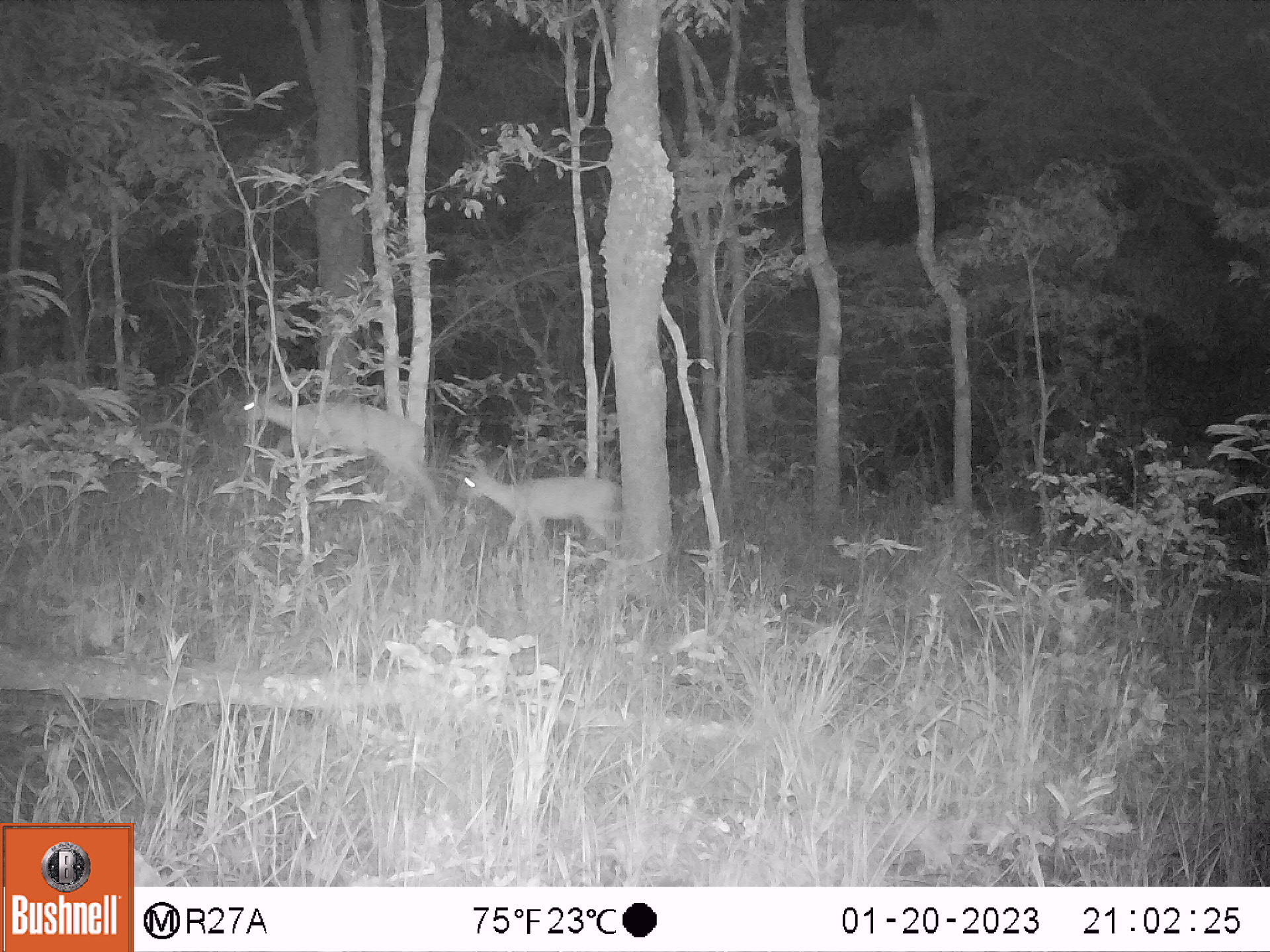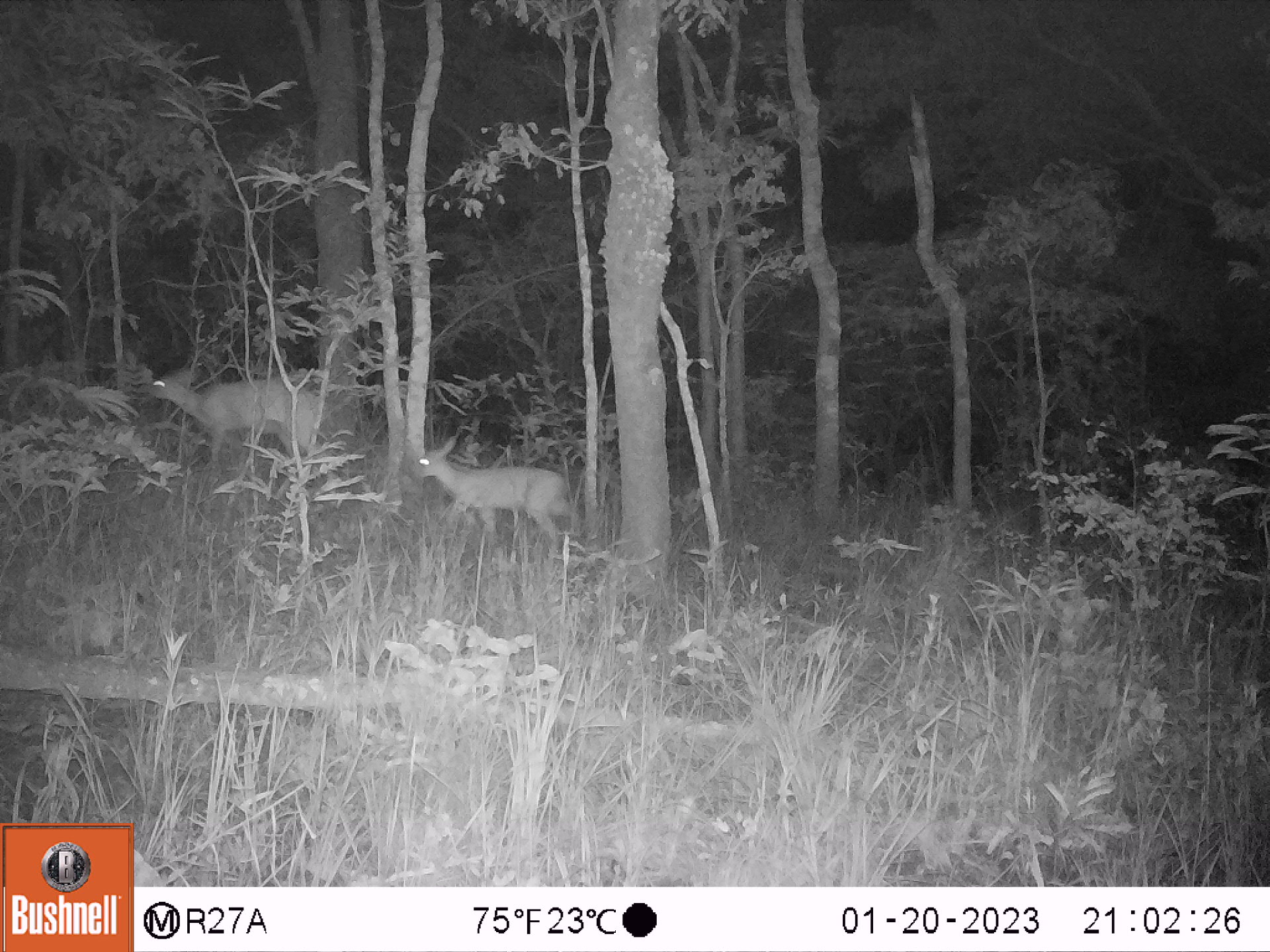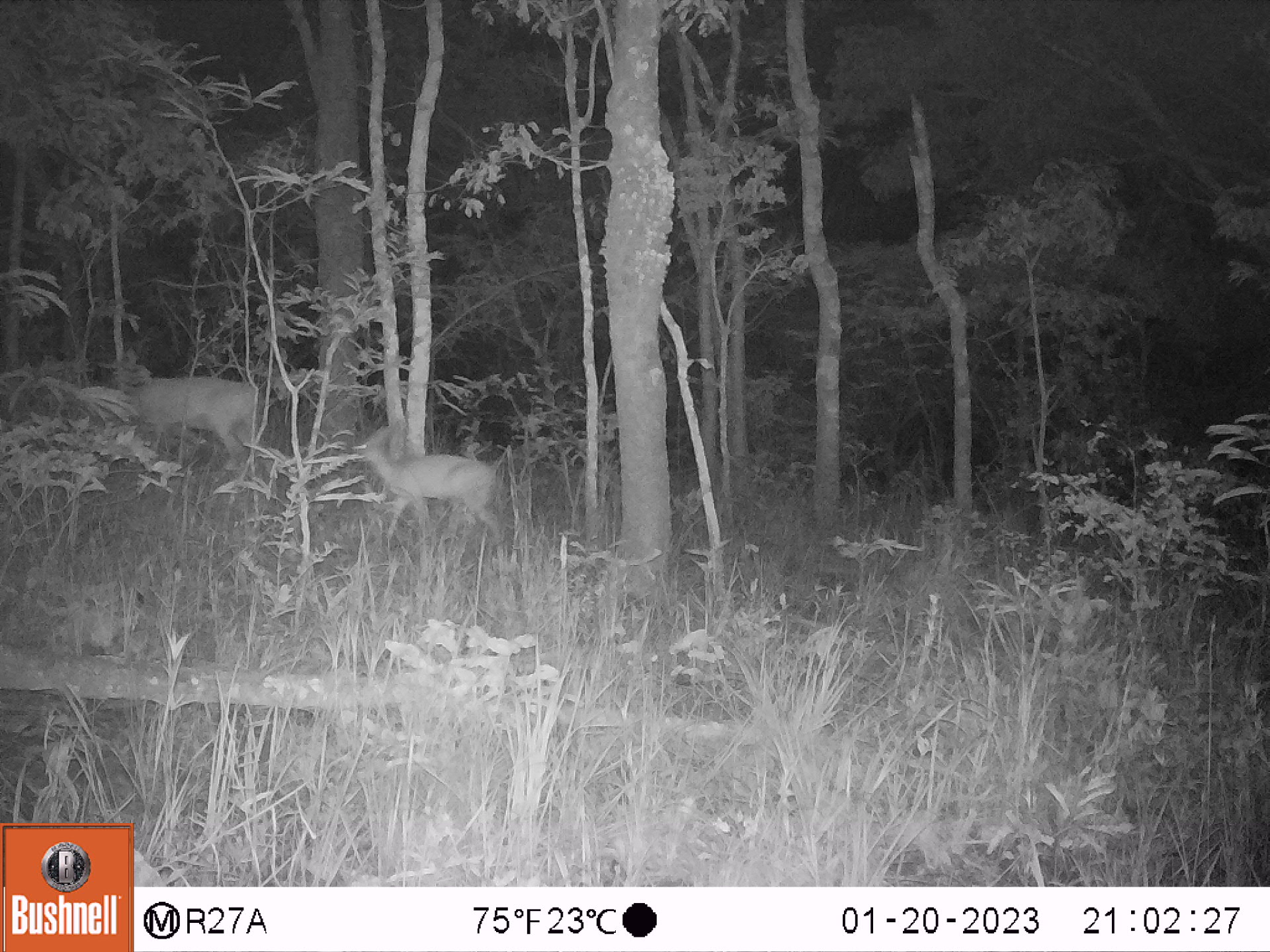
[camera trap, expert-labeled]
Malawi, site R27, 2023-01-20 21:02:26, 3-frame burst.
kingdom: Animalia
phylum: Chordata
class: Mammalia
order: Artiodactyla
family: Bovidae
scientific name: Antilopinae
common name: small antelope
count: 2